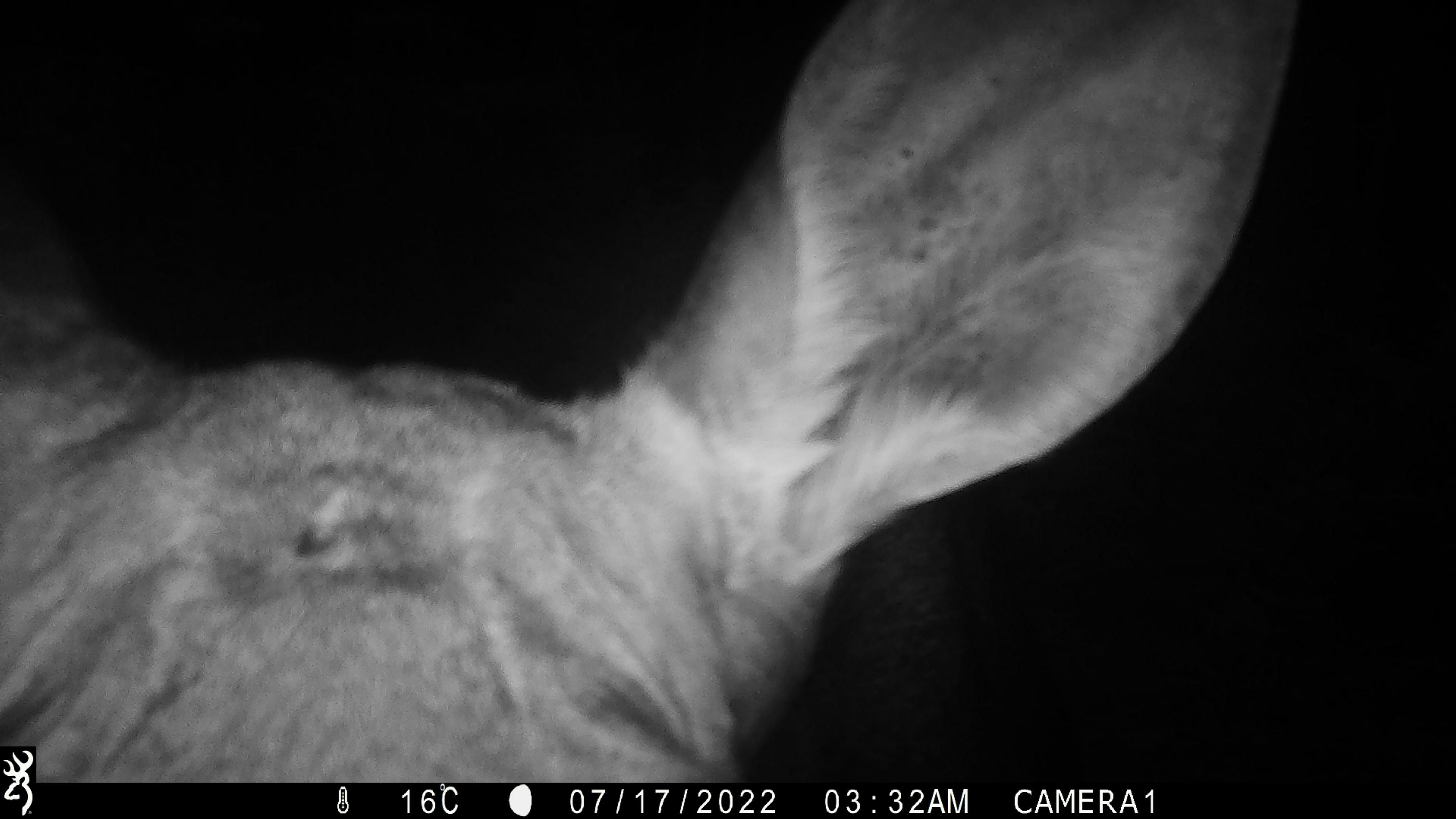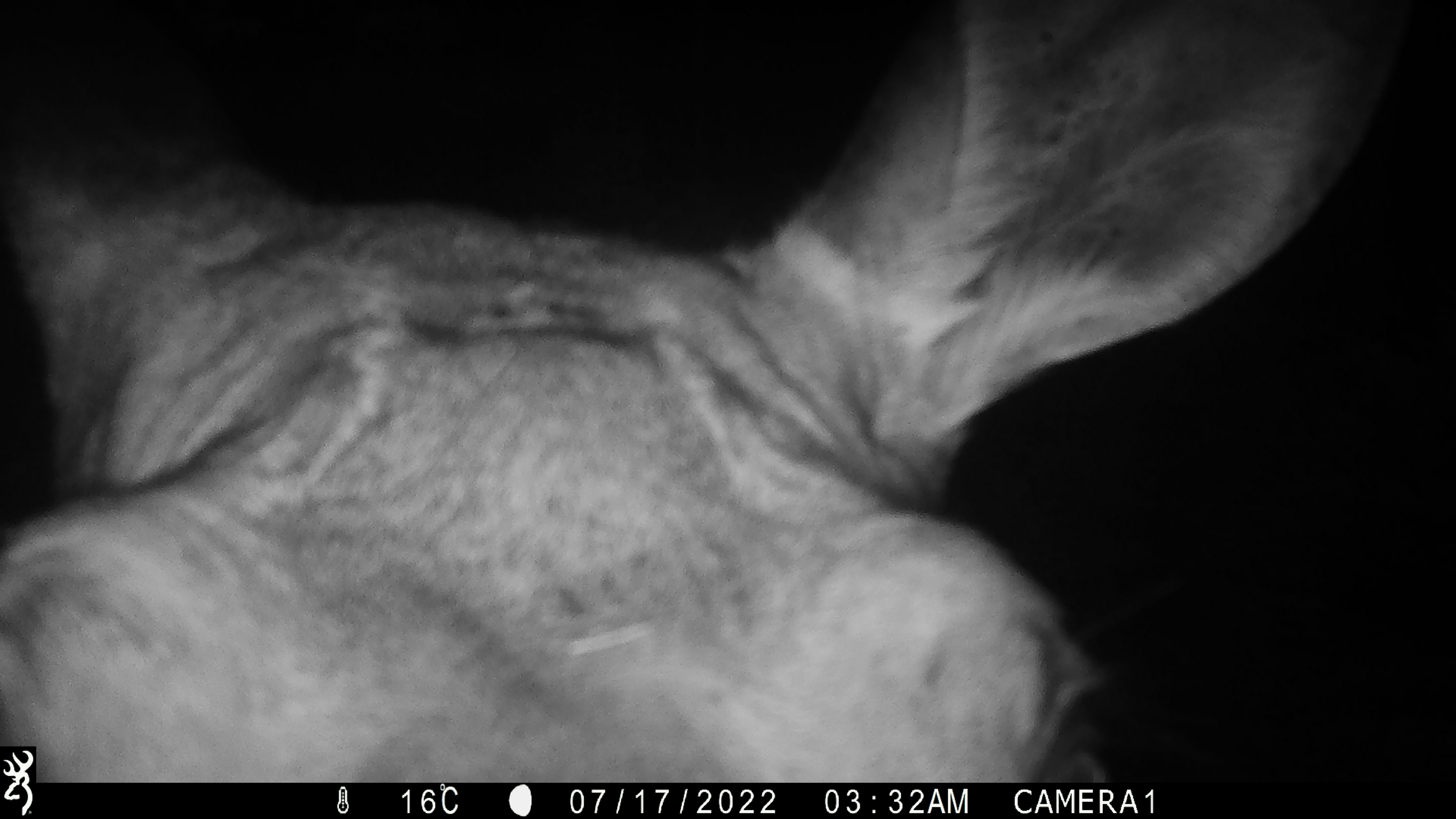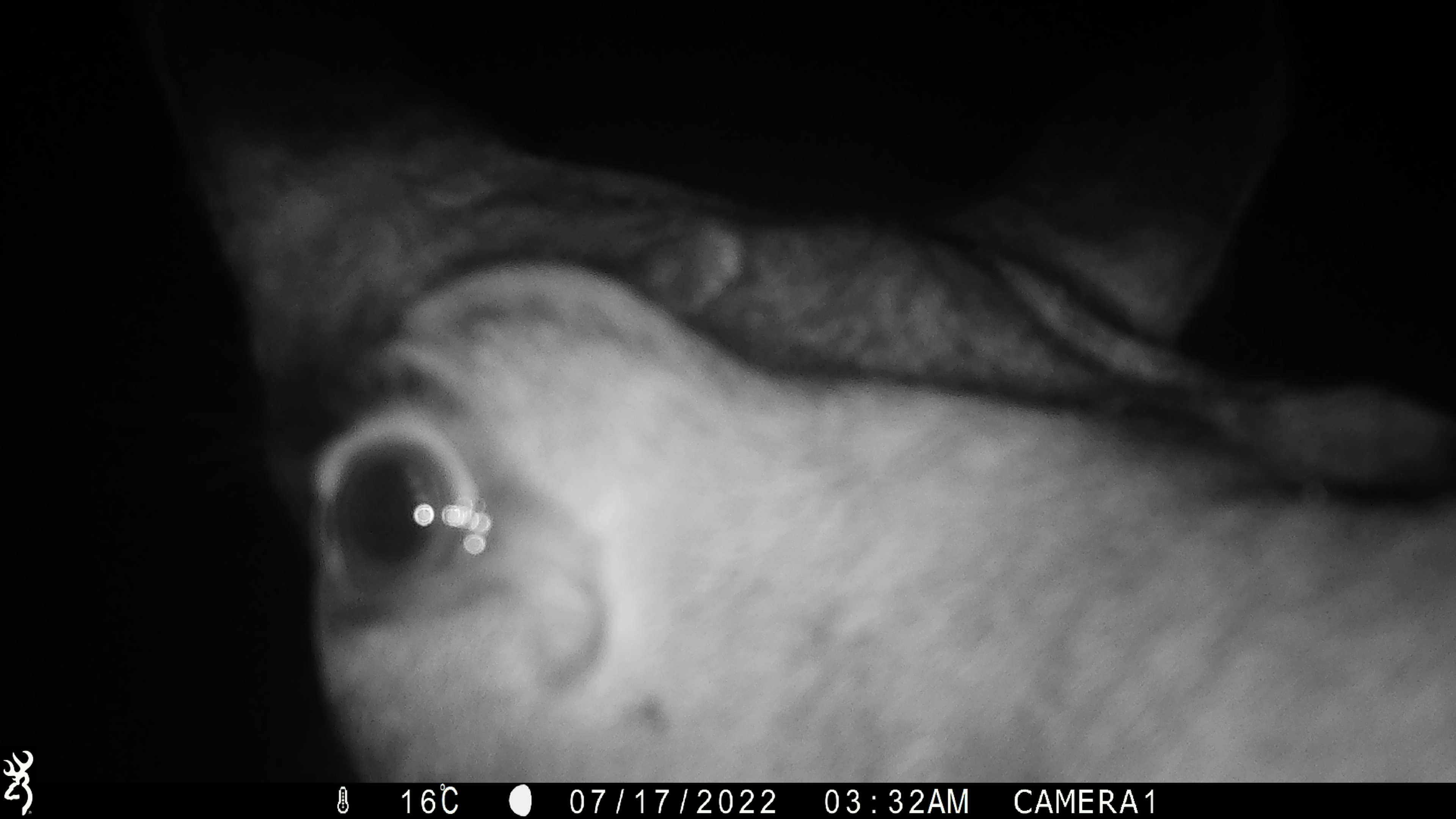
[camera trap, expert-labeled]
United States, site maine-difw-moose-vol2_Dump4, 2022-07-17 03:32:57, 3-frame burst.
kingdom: Animalia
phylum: Chordata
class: Mammalia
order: Artiodactyla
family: Cervidae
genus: Alces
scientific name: Alces alces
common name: moose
Moose (Alces alces).